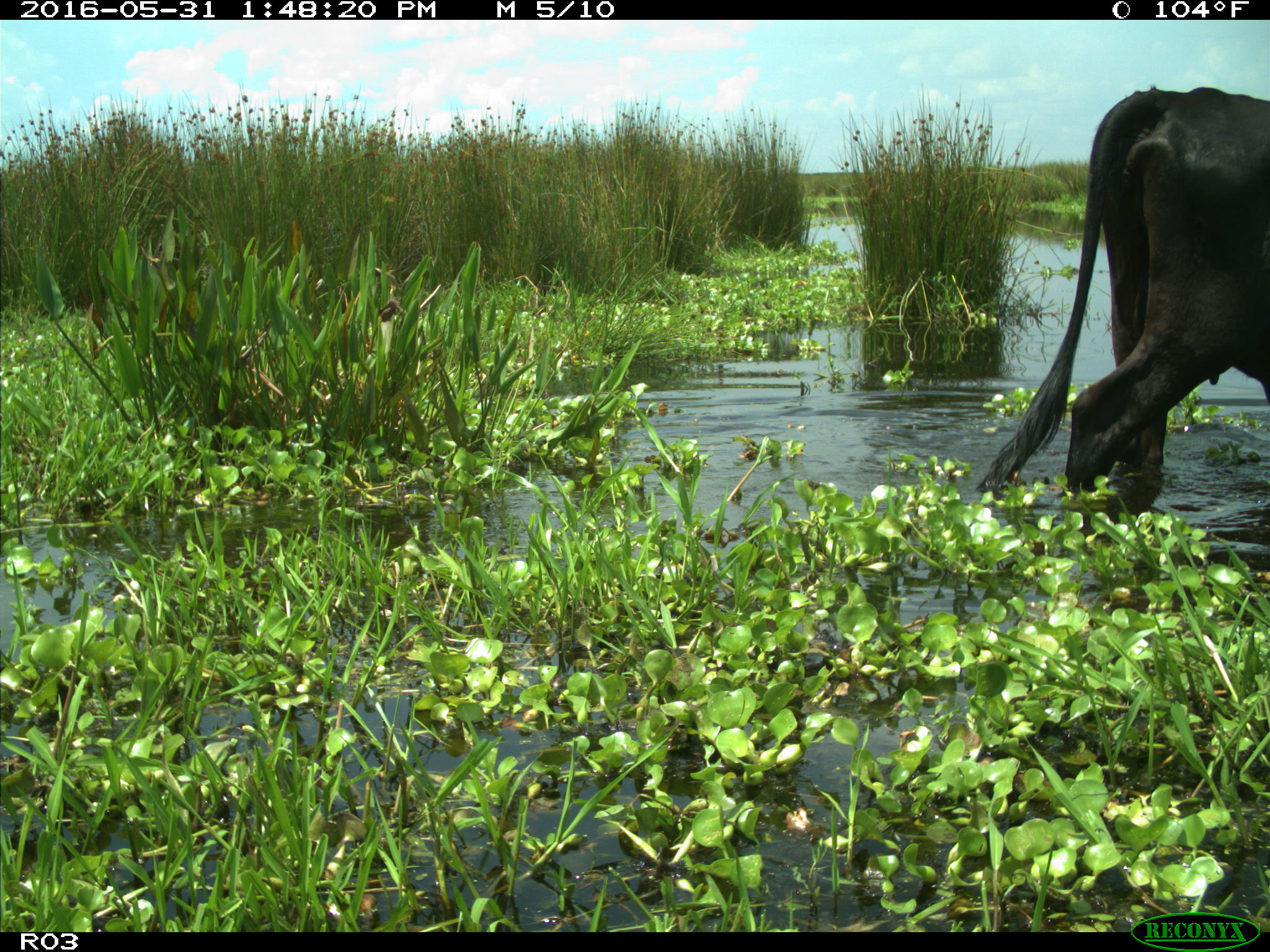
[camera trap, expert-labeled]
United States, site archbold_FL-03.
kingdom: Animalia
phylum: Chordata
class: Mammalia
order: Artiodactyla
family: Bovidae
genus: Bos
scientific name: Bos taurus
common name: domestic cow